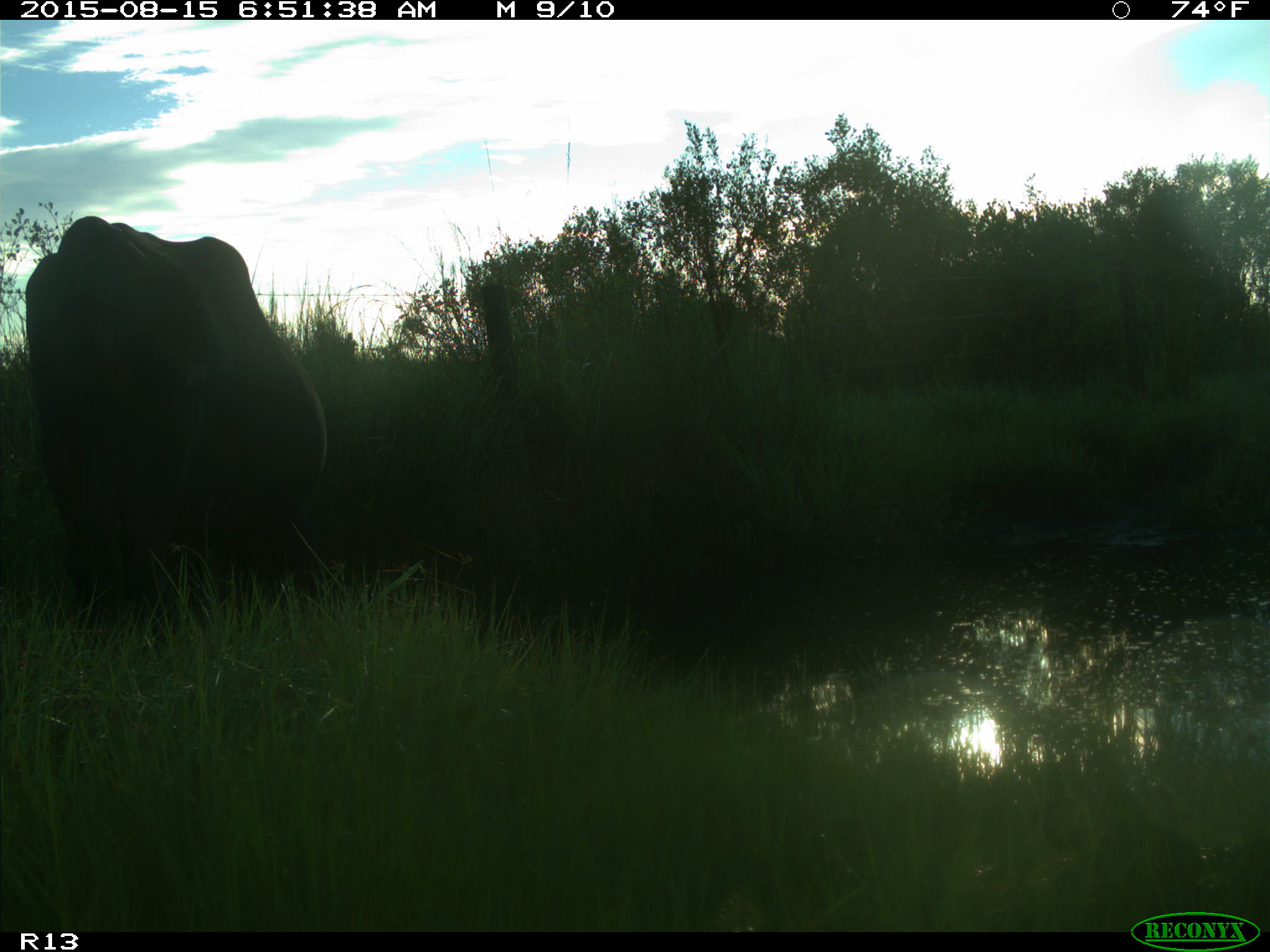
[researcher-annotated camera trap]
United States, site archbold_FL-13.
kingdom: Animalia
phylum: Chordata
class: Mammalia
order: Artiodactyla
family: Bovidae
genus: Bos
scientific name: Bos taurus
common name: domestic cow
Bos taurus (domestic cow).